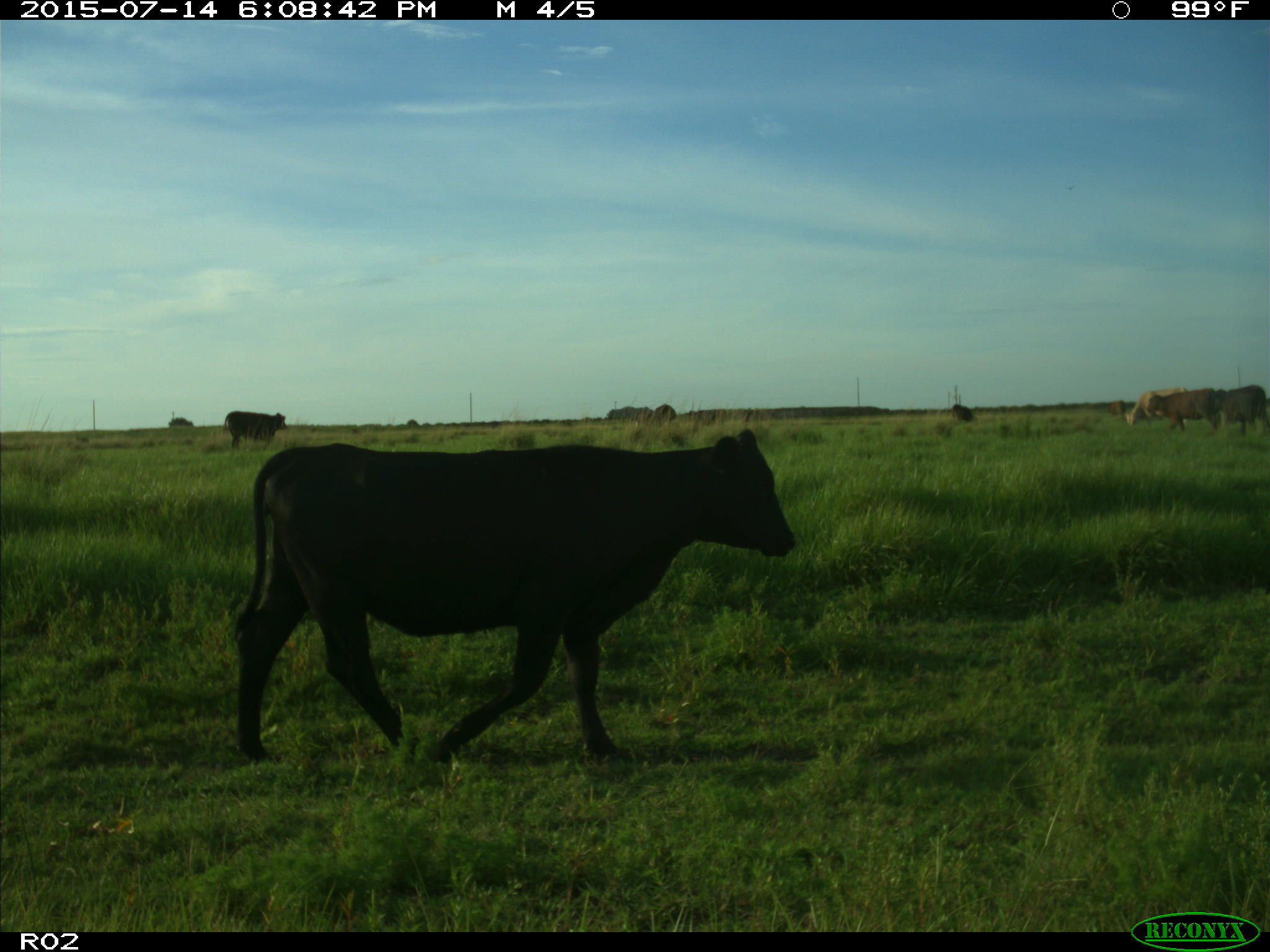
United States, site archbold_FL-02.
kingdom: Animalia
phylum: Chordata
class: Mammalia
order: Artiodactyla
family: Bovidae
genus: Bos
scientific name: Bos taurus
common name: domestic cow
Bos taurus (domestic cow).